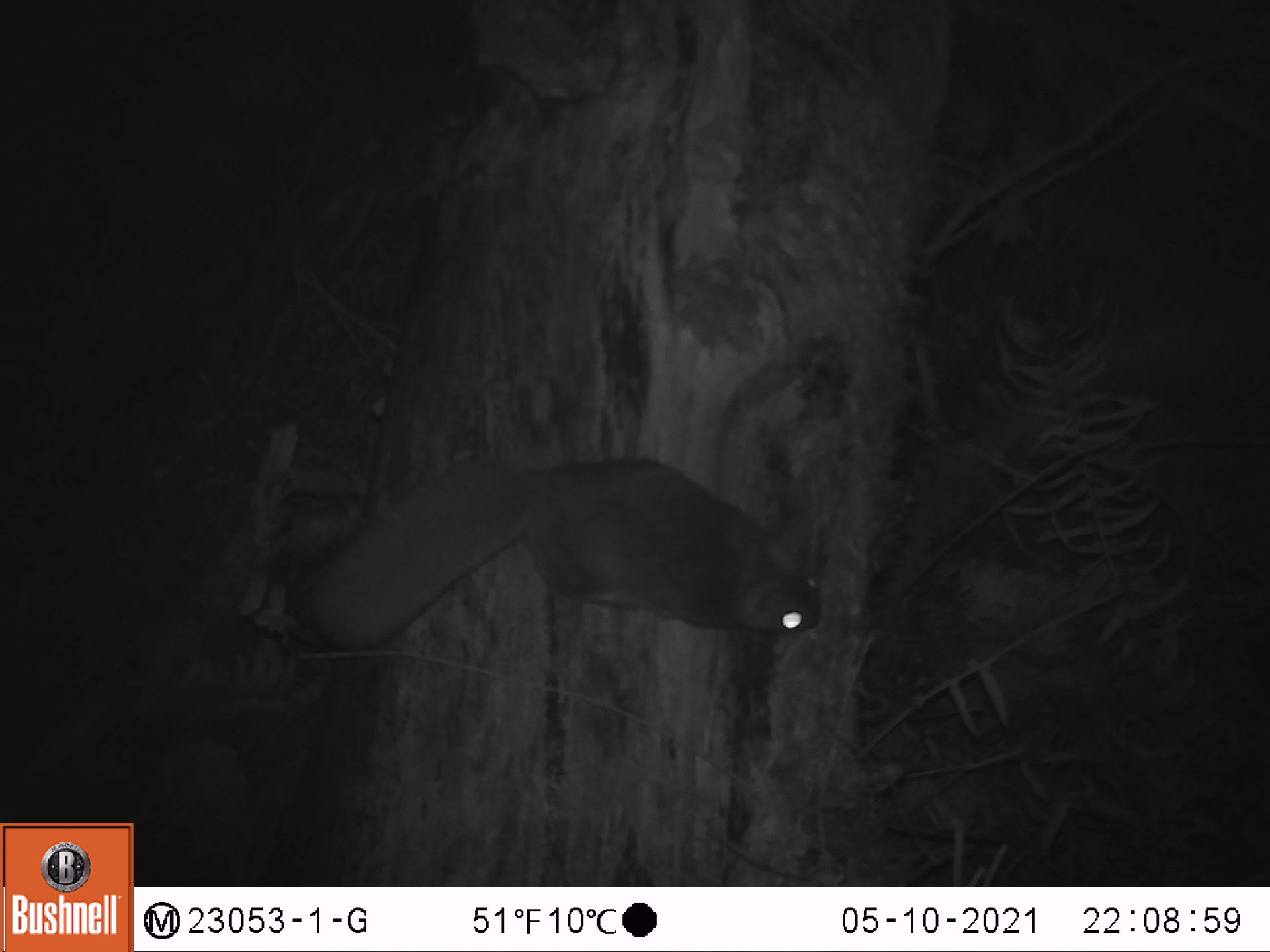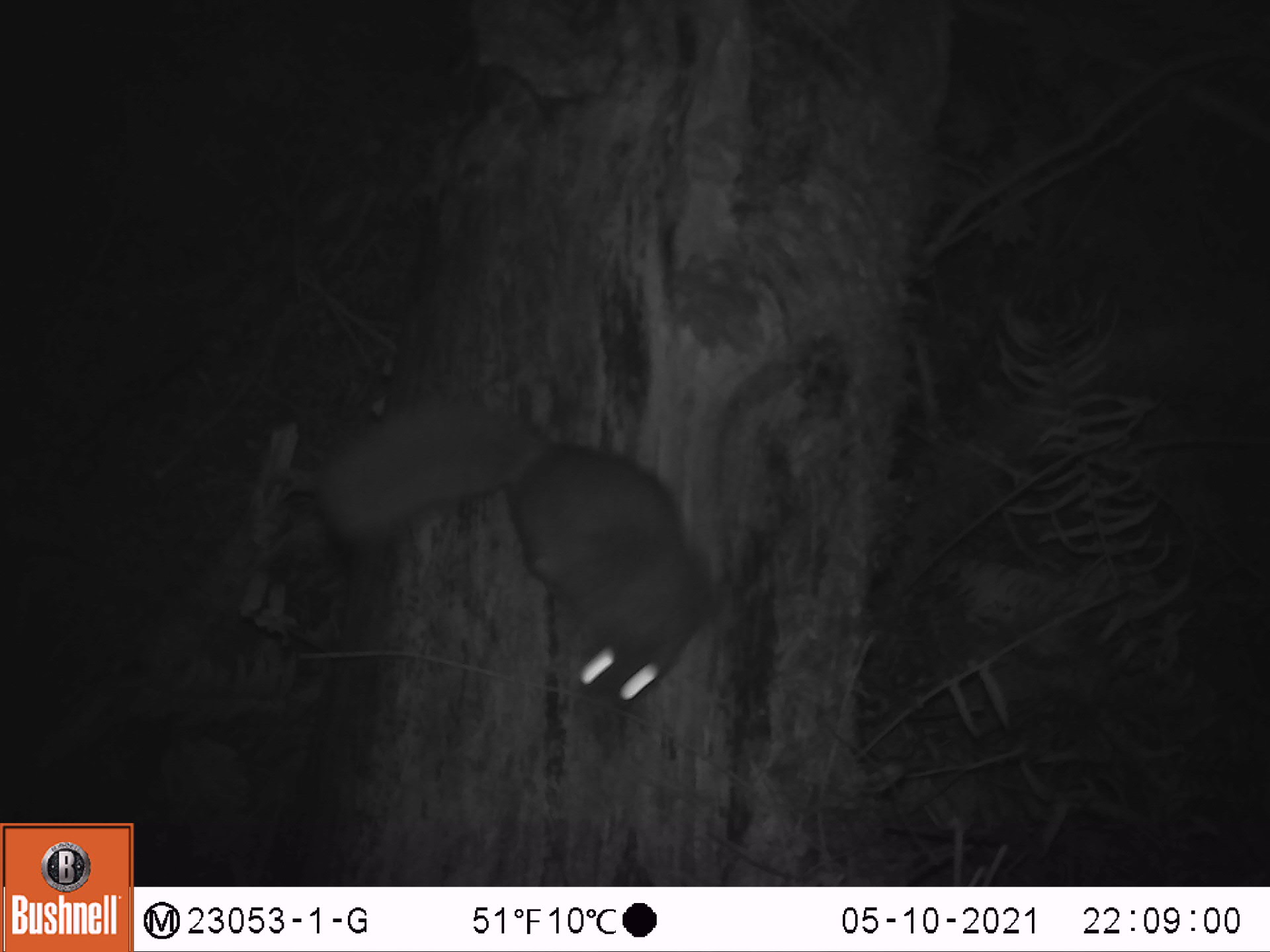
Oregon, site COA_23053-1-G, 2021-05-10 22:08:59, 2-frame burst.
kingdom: Animalia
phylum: Chordata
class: Mammalia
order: Rodentia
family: Sciuridae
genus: Glaucomys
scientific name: Glaucomys oregonensis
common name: humboldt's flying squirrel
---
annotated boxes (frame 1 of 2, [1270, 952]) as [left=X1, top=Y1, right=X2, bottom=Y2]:
humboldt's flying squirrel: [left=297, top=451, right=830, bottom=656]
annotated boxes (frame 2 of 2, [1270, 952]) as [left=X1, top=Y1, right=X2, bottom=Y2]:
humboldt's flying squirrel: [left=317, top=394, right=726, bottom=719]